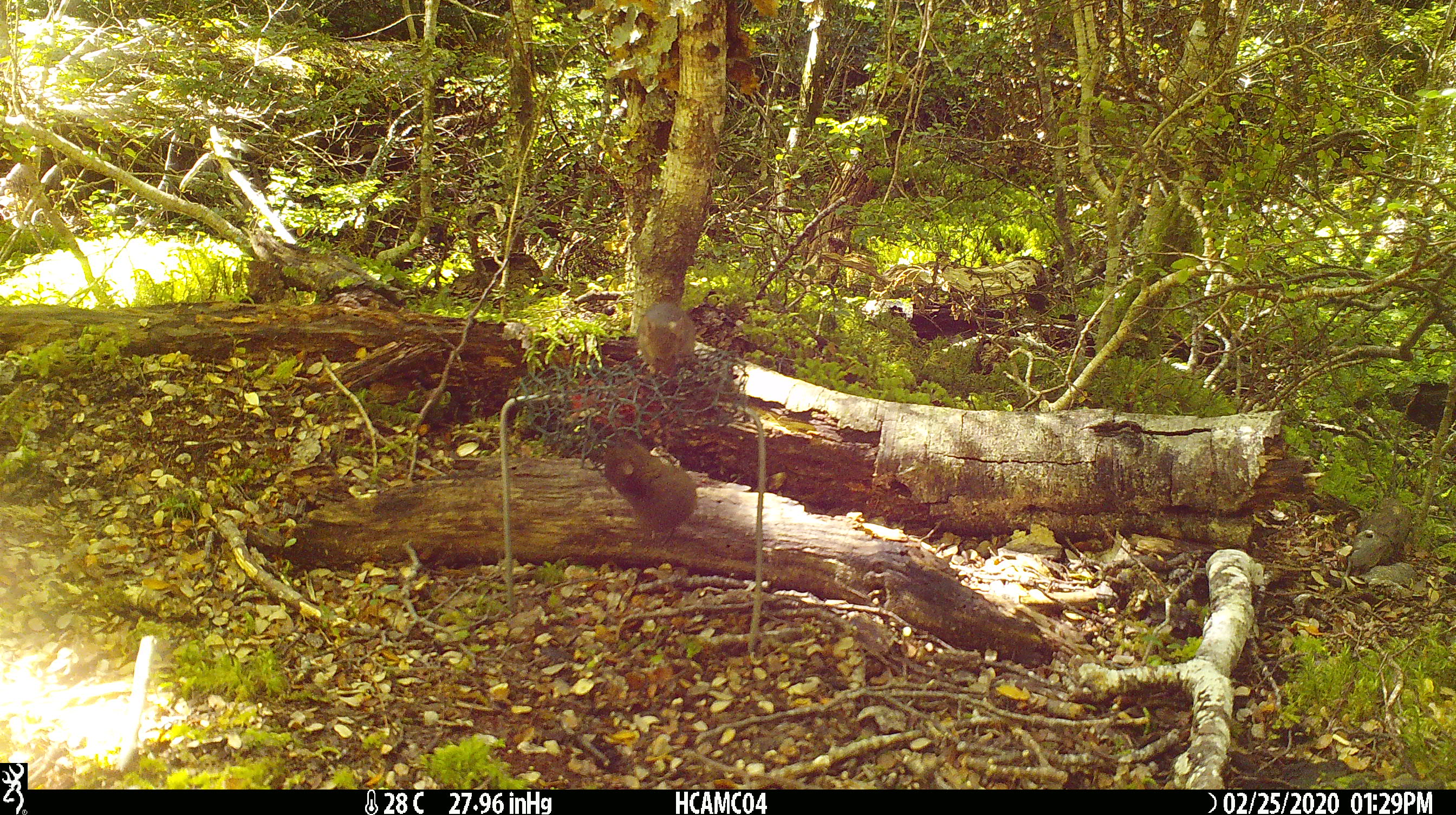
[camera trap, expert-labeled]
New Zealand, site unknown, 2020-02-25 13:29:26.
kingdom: Animalia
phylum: Chordata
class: Mammalia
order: Rodentia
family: Muridae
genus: Mus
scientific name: Mus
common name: mouse